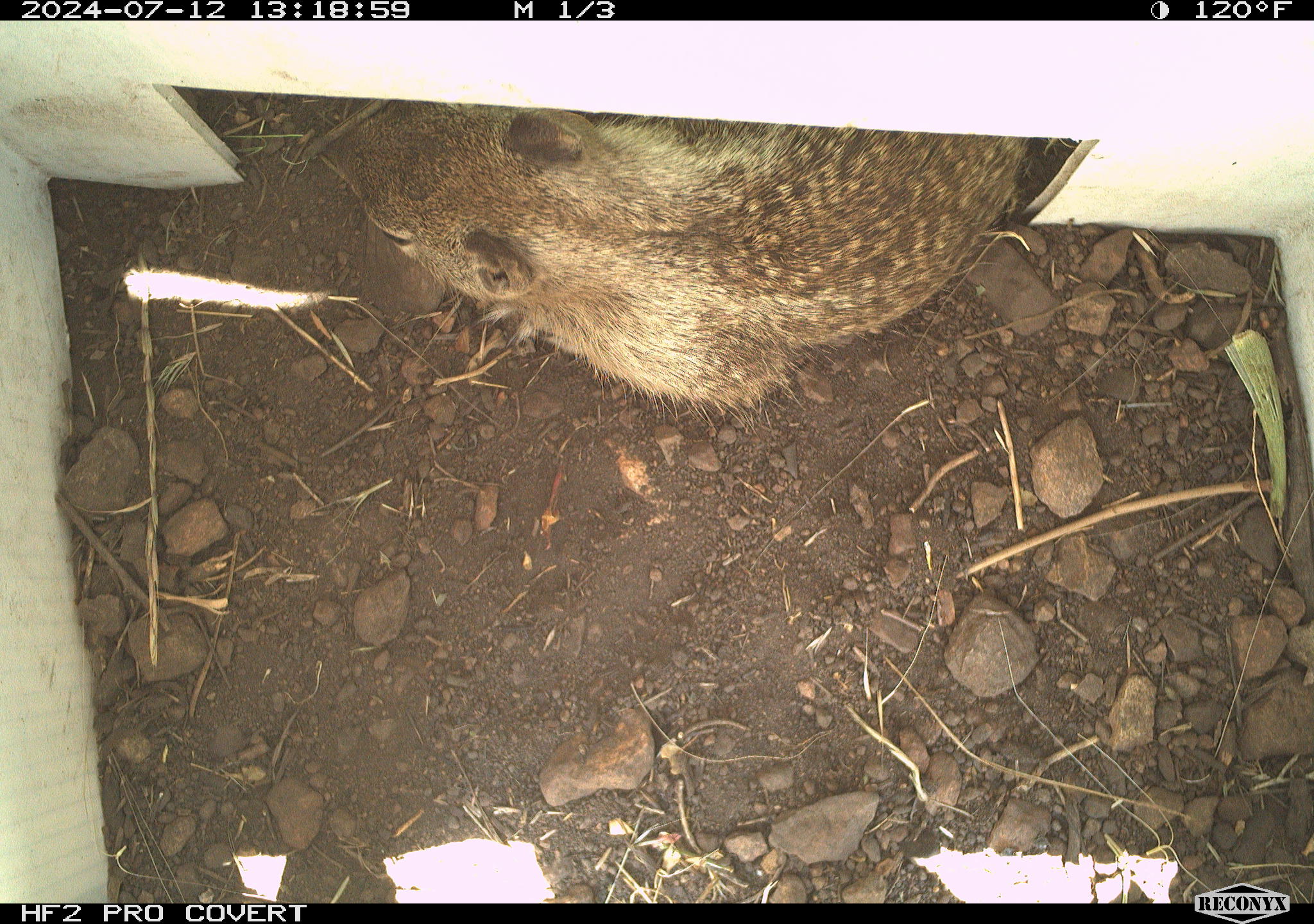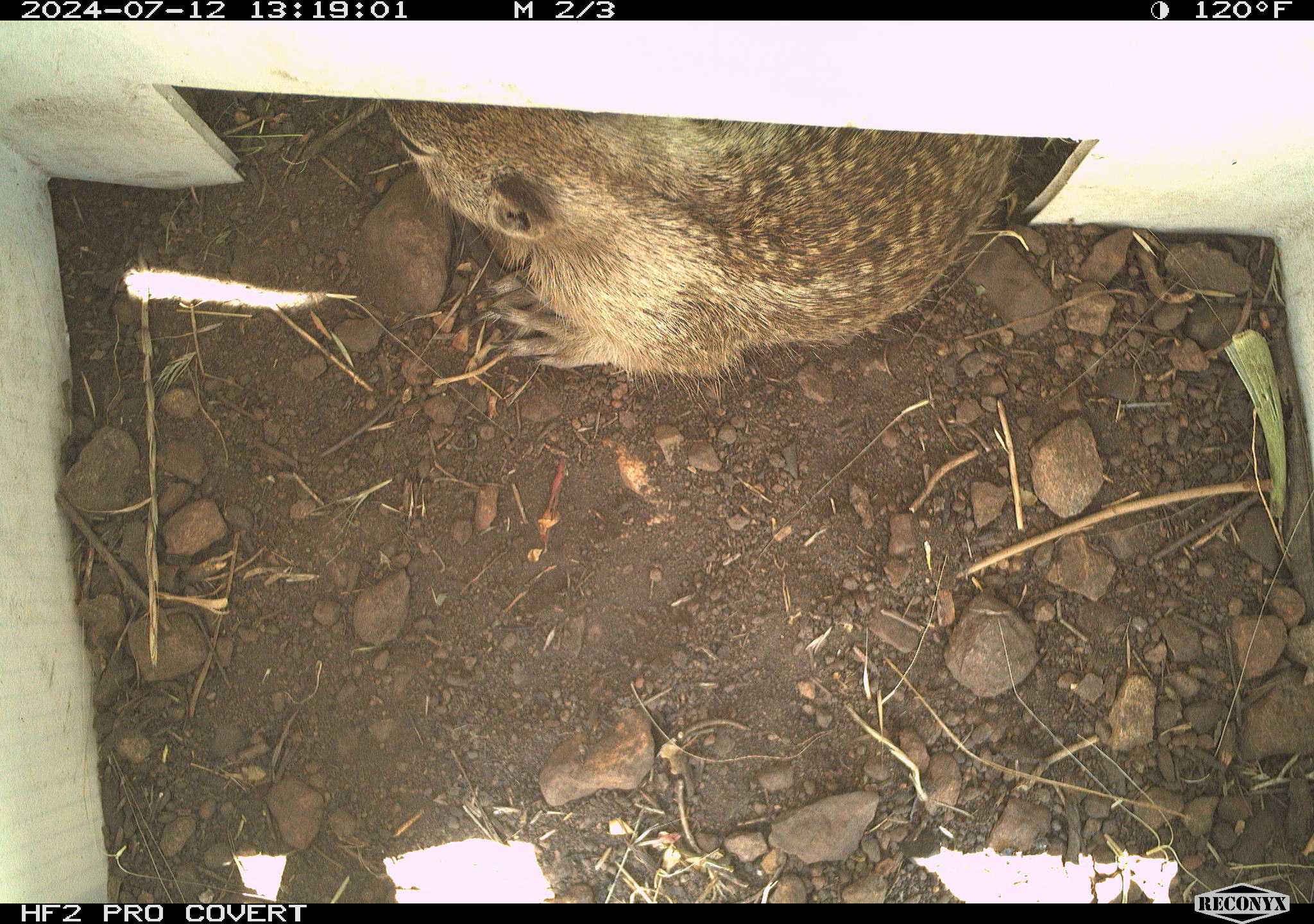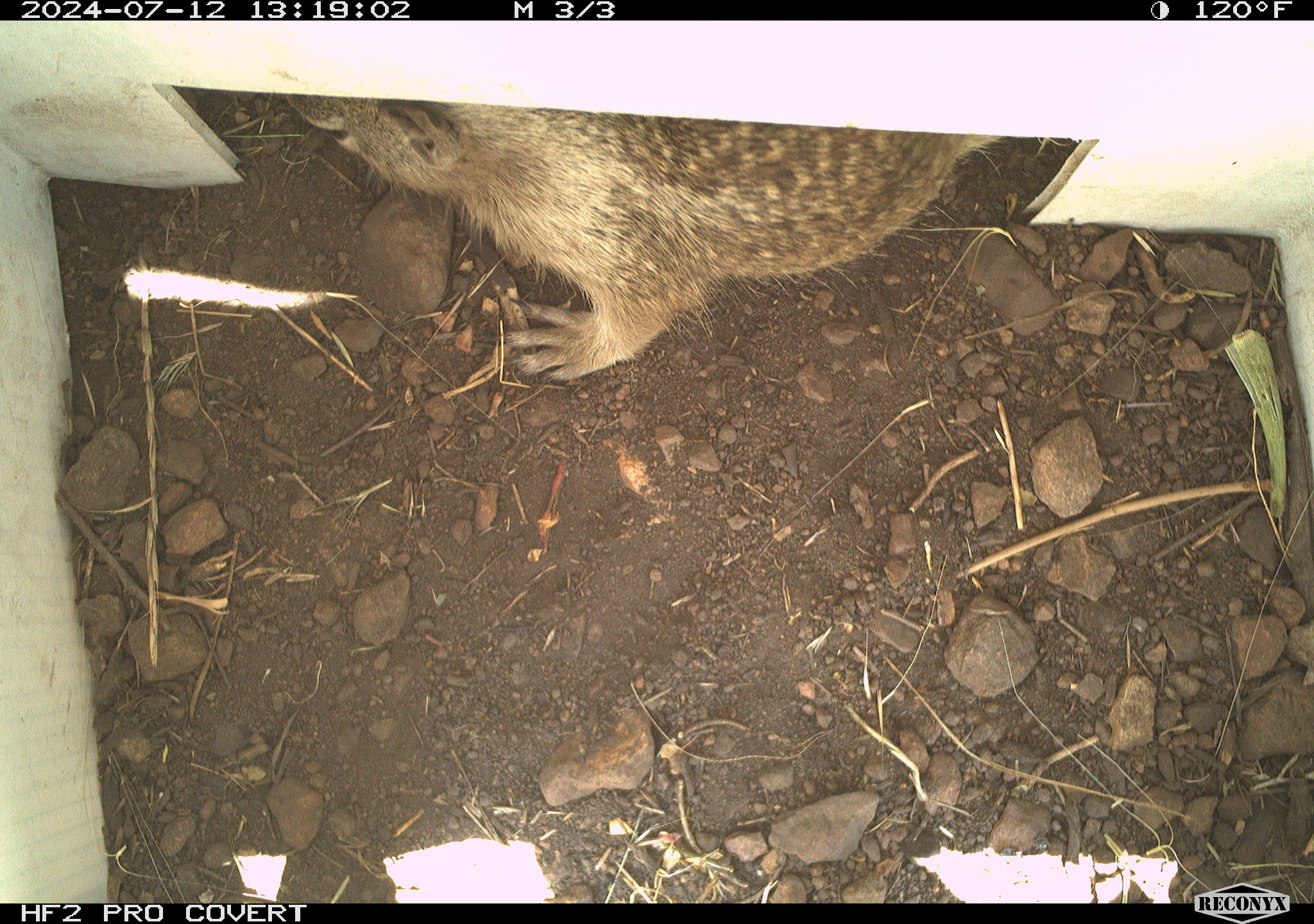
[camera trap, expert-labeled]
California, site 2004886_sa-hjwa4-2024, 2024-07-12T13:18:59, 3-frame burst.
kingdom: Animalia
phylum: Chordata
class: Mammalia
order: Rodentia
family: Sciuridae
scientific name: Sciuridae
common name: squirrels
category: sciuridae family